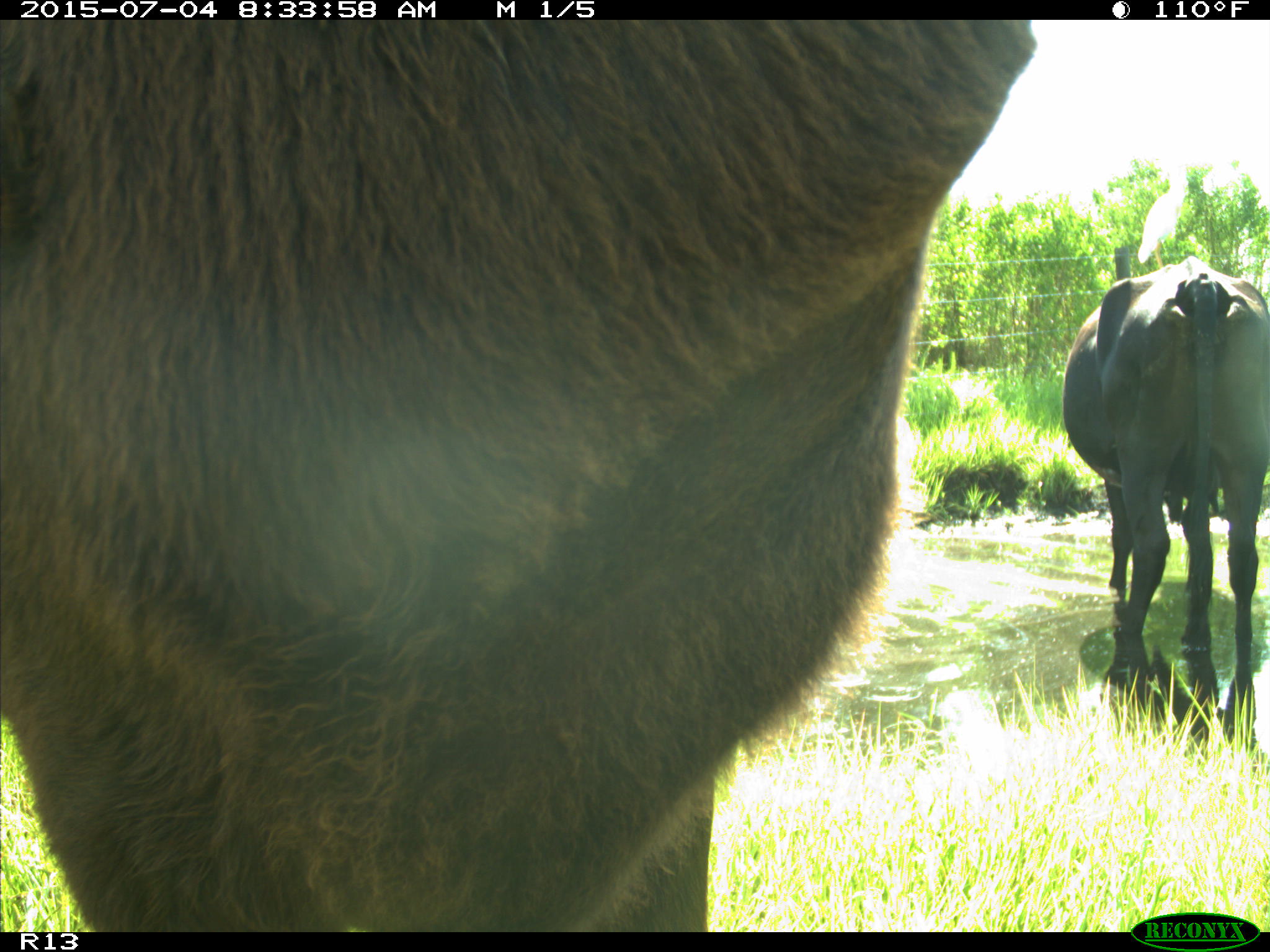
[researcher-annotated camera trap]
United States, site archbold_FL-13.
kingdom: Animalia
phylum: Chordata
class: Mammalia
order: Artiodactyla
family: Bovidae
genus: Bos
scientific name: Bos taurus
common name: domestic cow